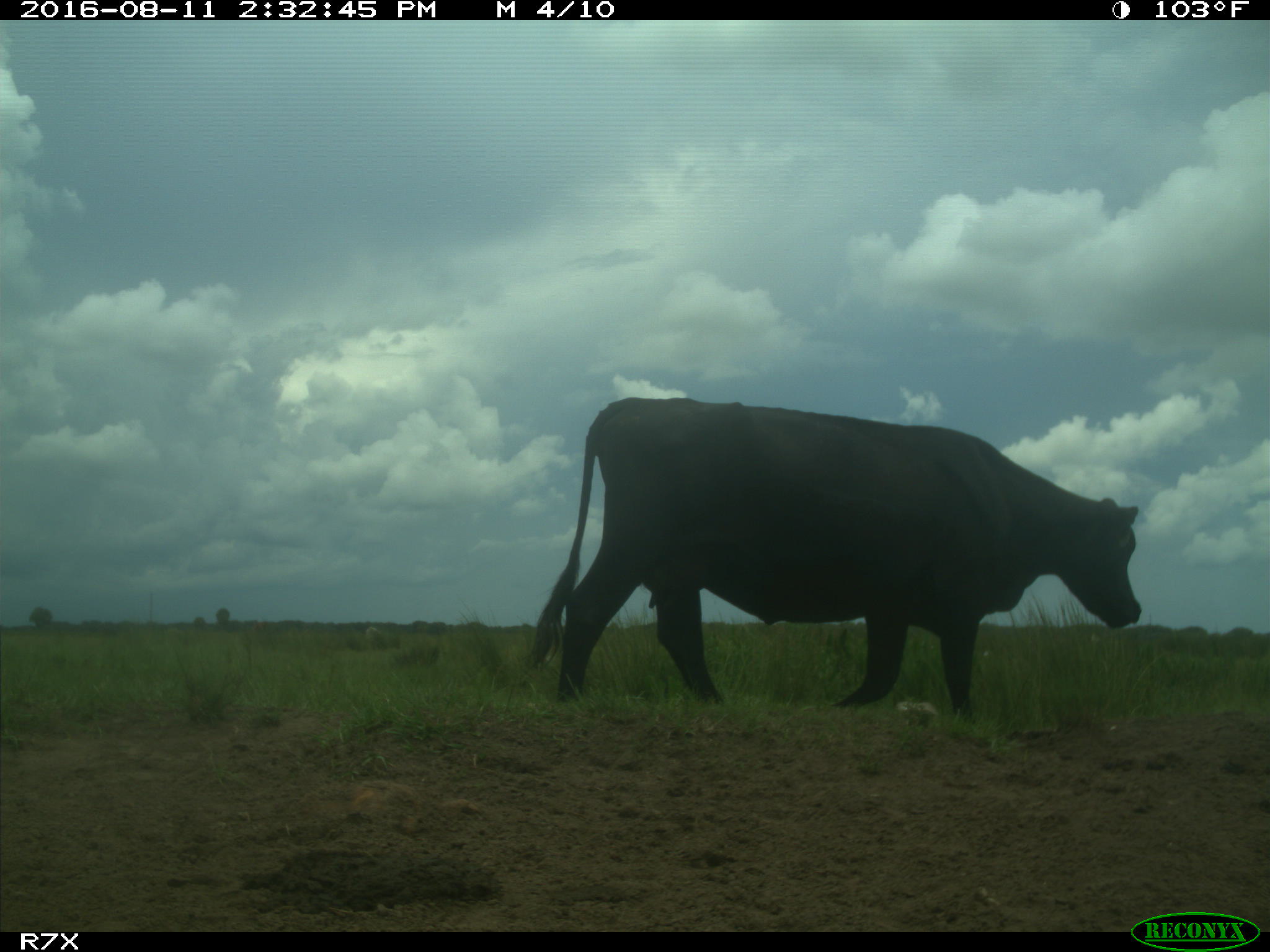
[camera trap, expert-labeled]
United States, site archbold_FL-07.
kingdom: Animalia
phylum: Chordata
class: Mammalia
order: Artiodactyla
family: Bovidae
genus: Bos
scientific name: Bos taurus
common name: domestic cow